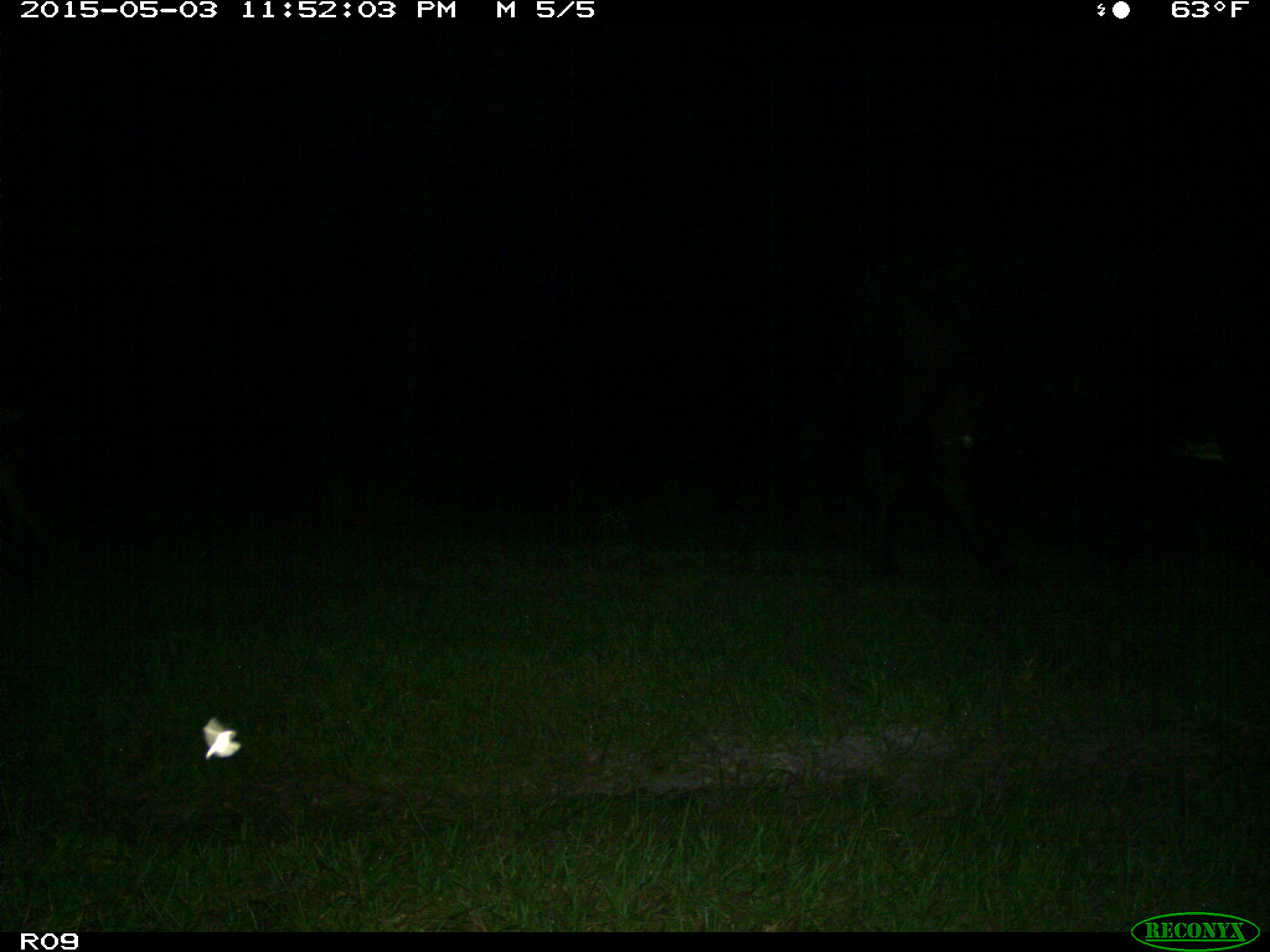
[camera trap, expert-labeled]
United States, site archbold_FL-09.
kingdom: Animalia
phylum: Chordata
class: Mammalia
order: Artiodactyla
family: Bovidae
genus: Bos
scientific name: Bos taurus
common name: domestic cow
Bos taurus (domestic cow).